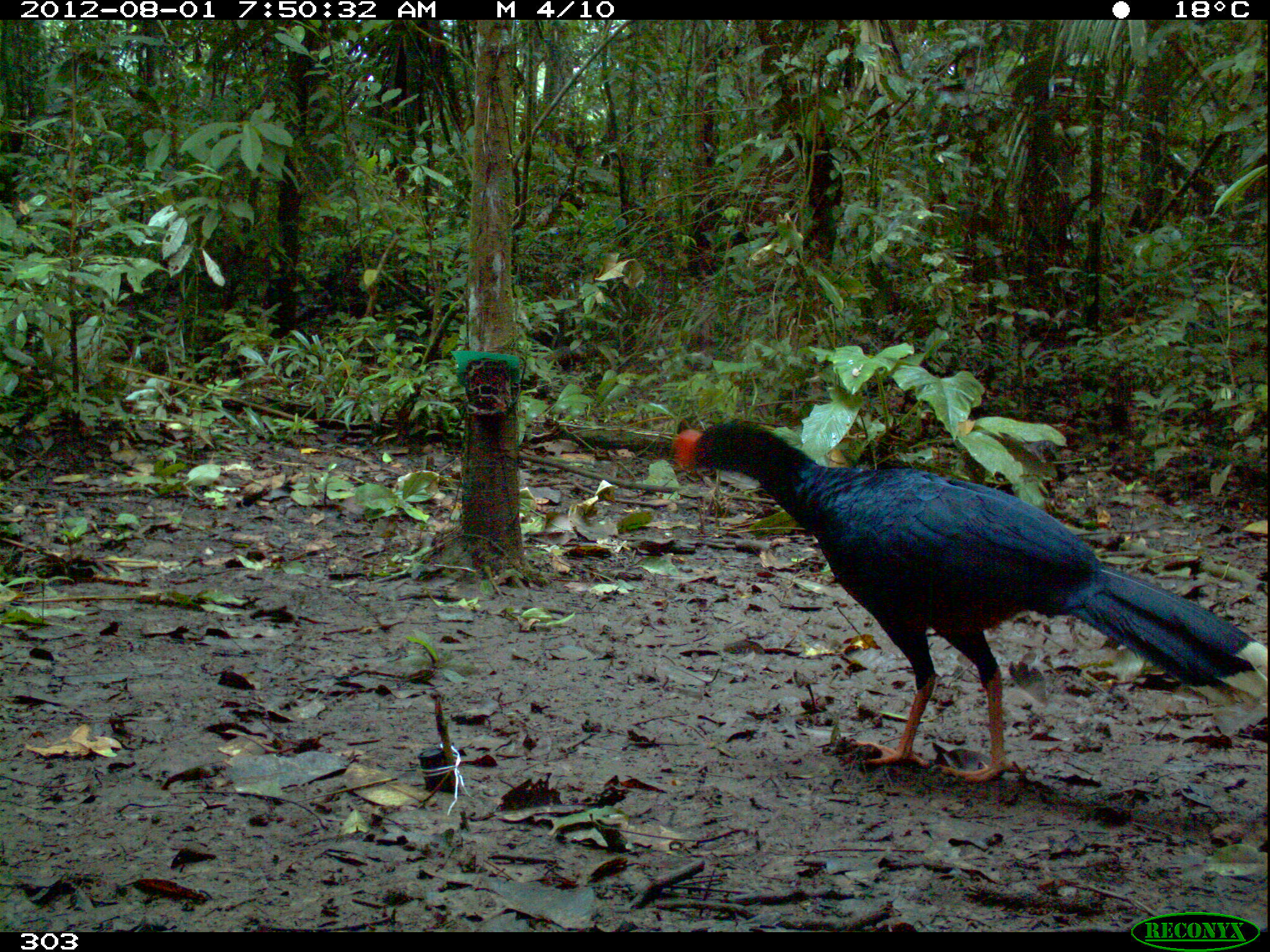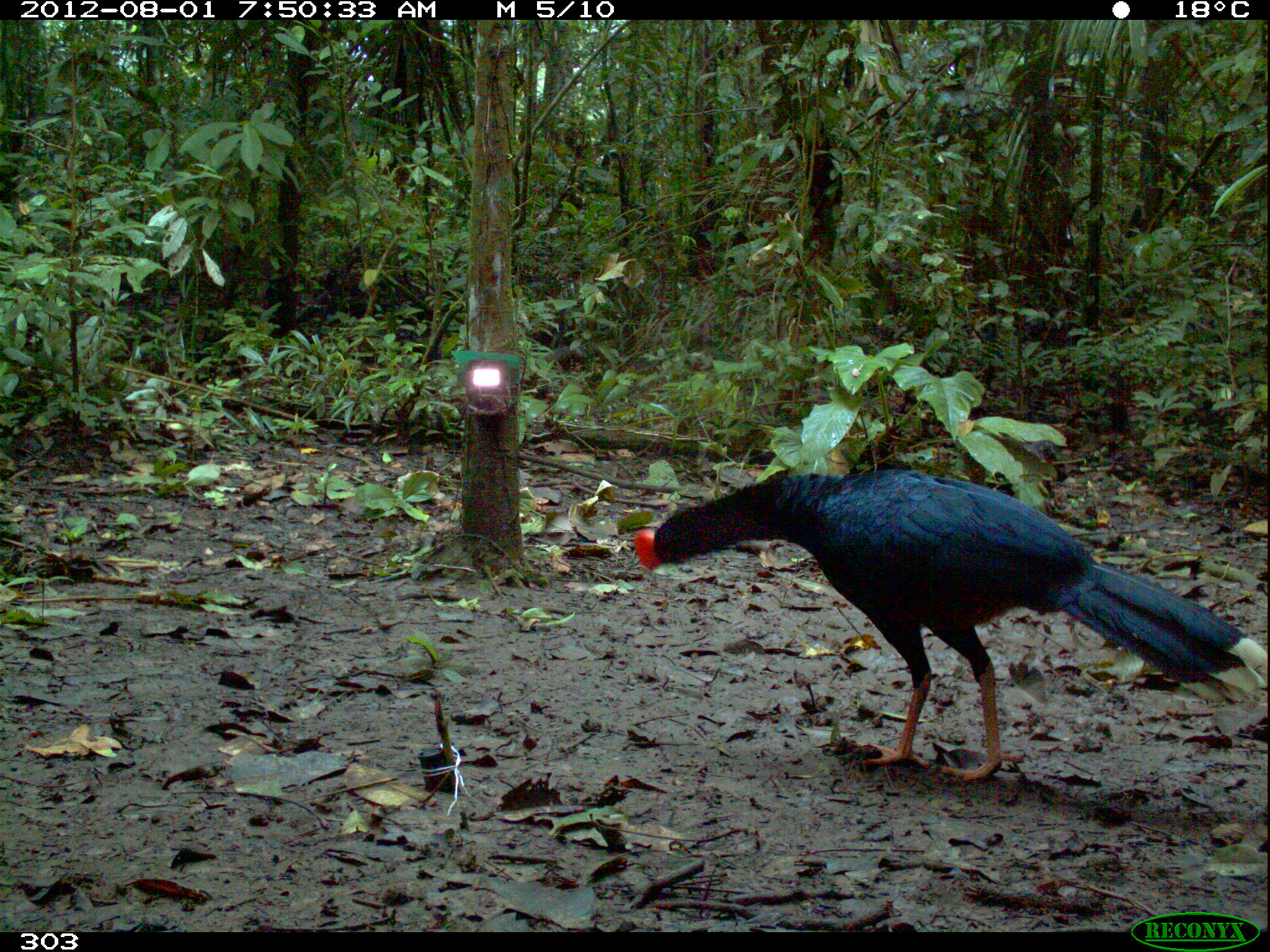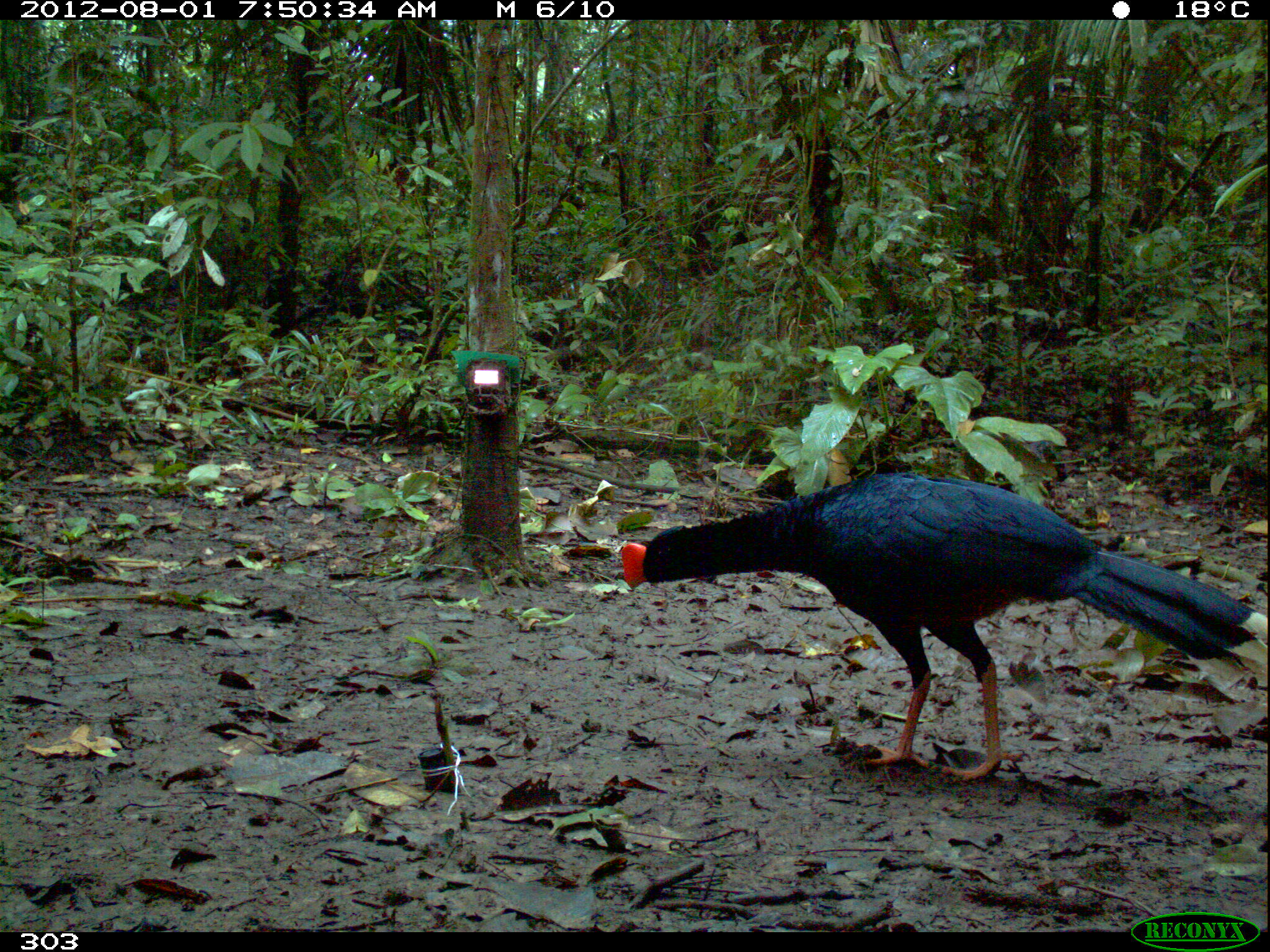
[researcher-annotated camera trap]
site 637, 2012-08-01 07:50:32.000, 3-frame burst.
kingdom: Animalia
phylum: Chordata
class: Aves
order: Galliformes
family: Cracidae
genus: Mitu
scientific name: Mitu tuberosum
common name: razor-billed curassow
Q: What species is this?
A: Mitu tuberosum (razor-billed curassow).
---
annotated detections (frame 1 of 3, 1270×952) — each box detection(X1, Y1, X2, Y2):
mitu tuberosum: detection(674, 418, 1267, 782)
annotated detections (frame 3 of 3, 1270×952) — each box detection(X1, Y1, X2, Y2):
mitu tuberosum: detection(619, 474, 1268, 781)